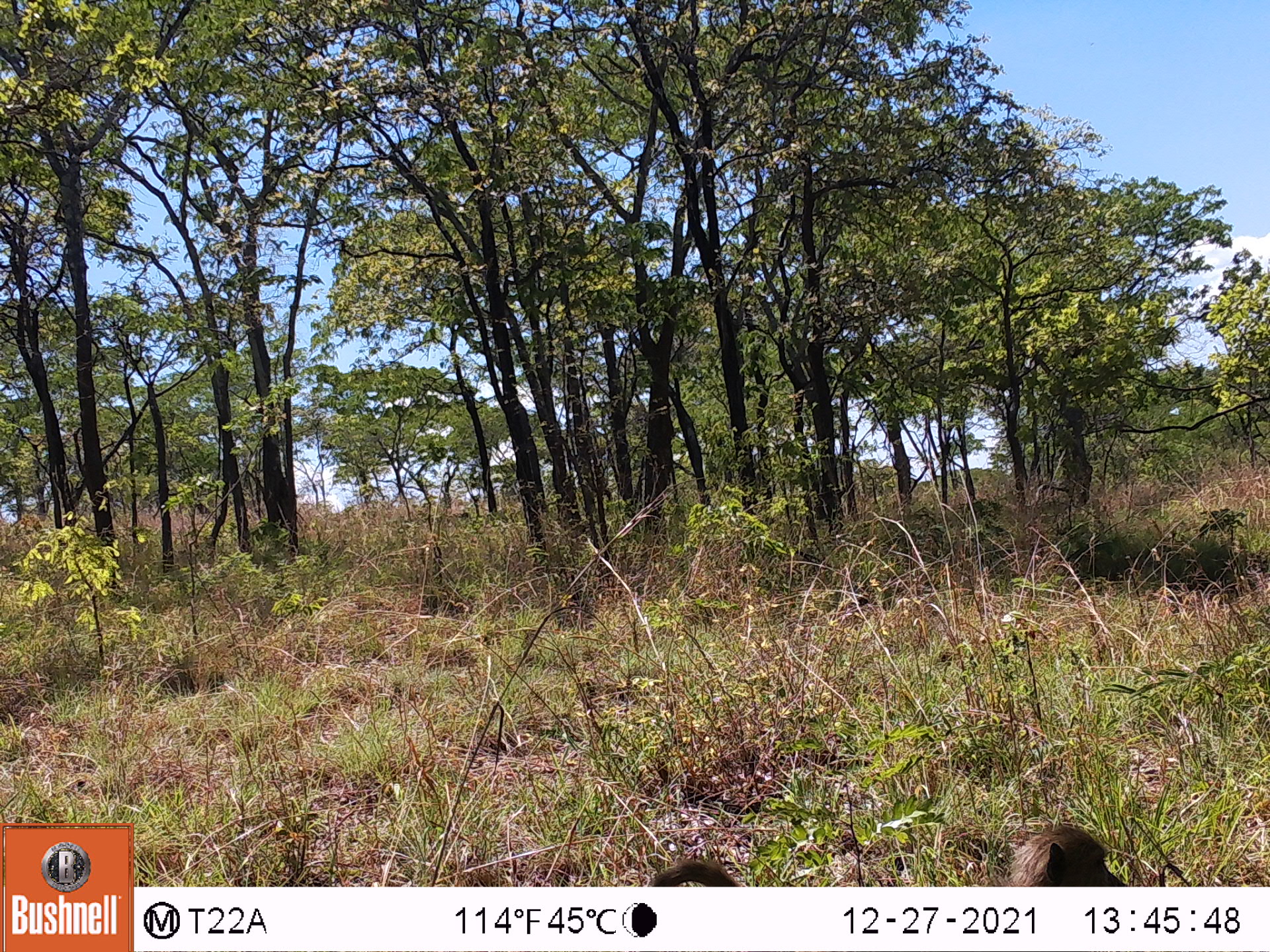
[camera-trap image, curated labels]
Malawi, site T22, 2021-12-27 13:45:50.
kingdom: Animalia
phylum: Chordata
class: Mammalia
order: Primates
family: Cercopithecidae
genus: Papio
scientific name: Papio cynocephalus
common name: yellow baboon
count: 1